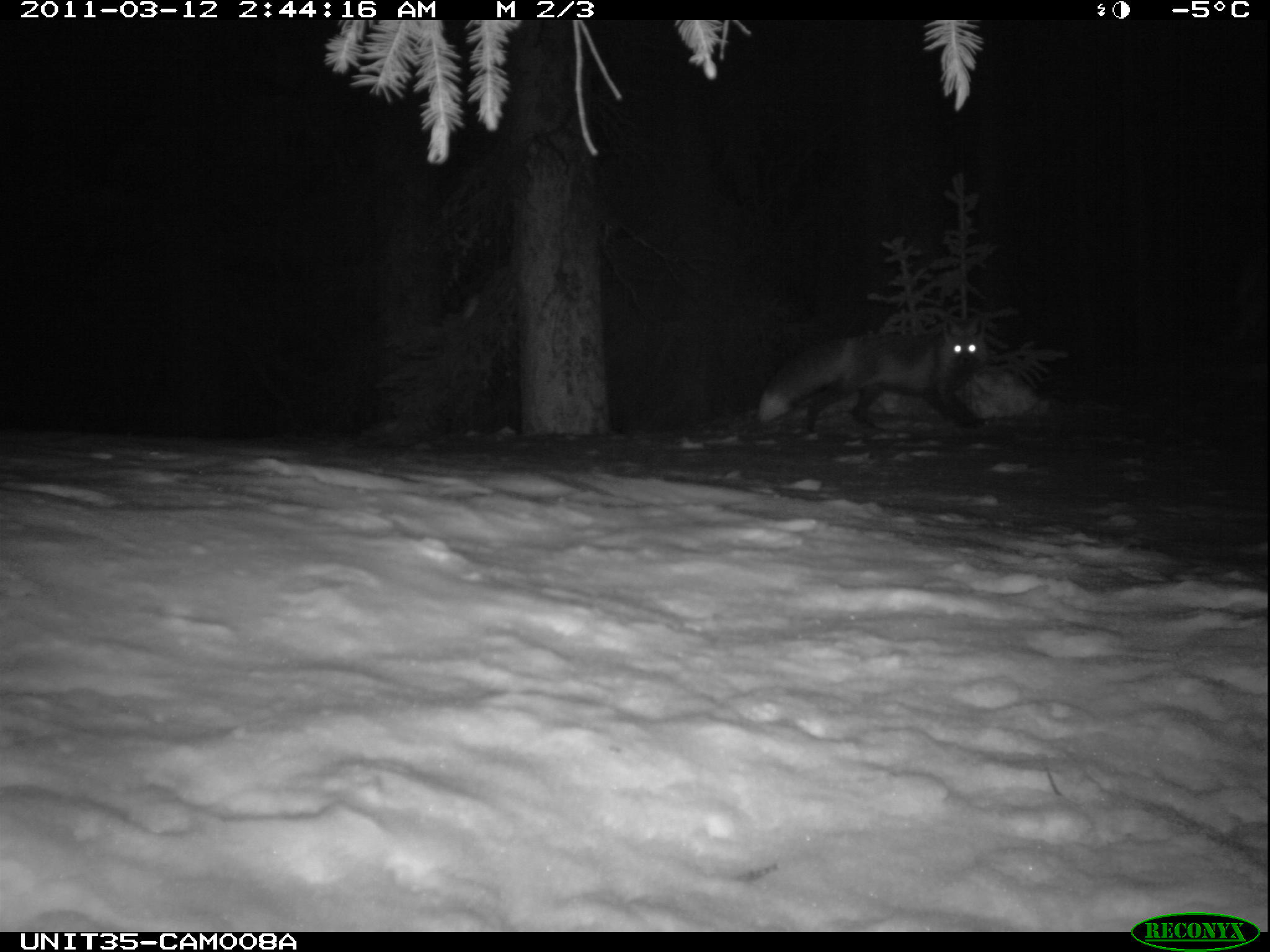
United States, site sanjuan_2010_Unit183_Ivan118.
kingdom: Animalia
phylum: Chordata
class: Mammalia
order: Carnivora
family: Canidae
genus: Vulpes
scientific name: Vulpes vulpes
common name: red fox